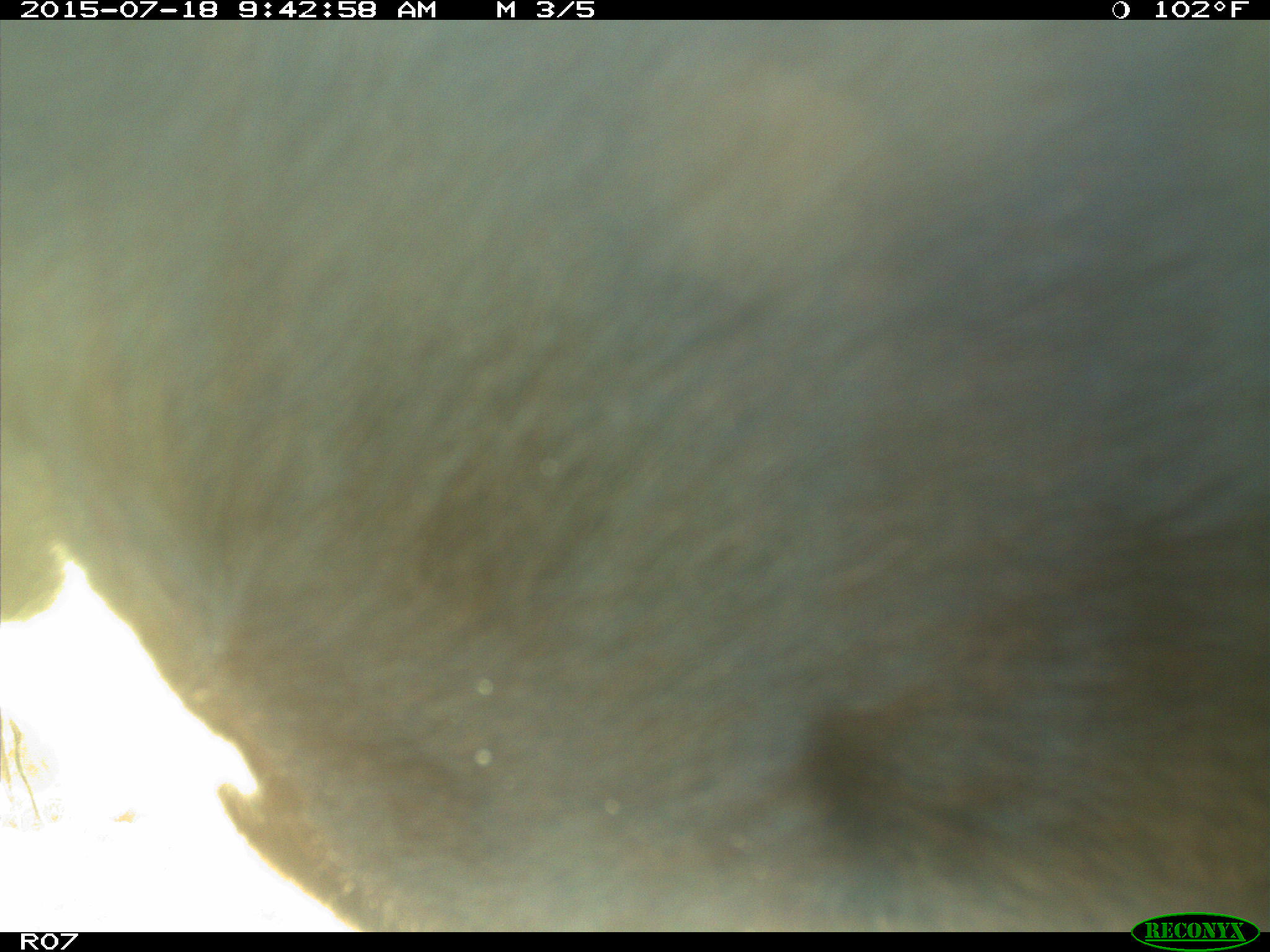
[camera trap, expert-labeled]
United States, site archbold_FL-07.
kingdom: Animalia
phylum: Chordata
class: Mammalia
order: Artiodactyla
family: Bovidae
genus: Bos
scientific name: Bos taurus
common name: domestic cow